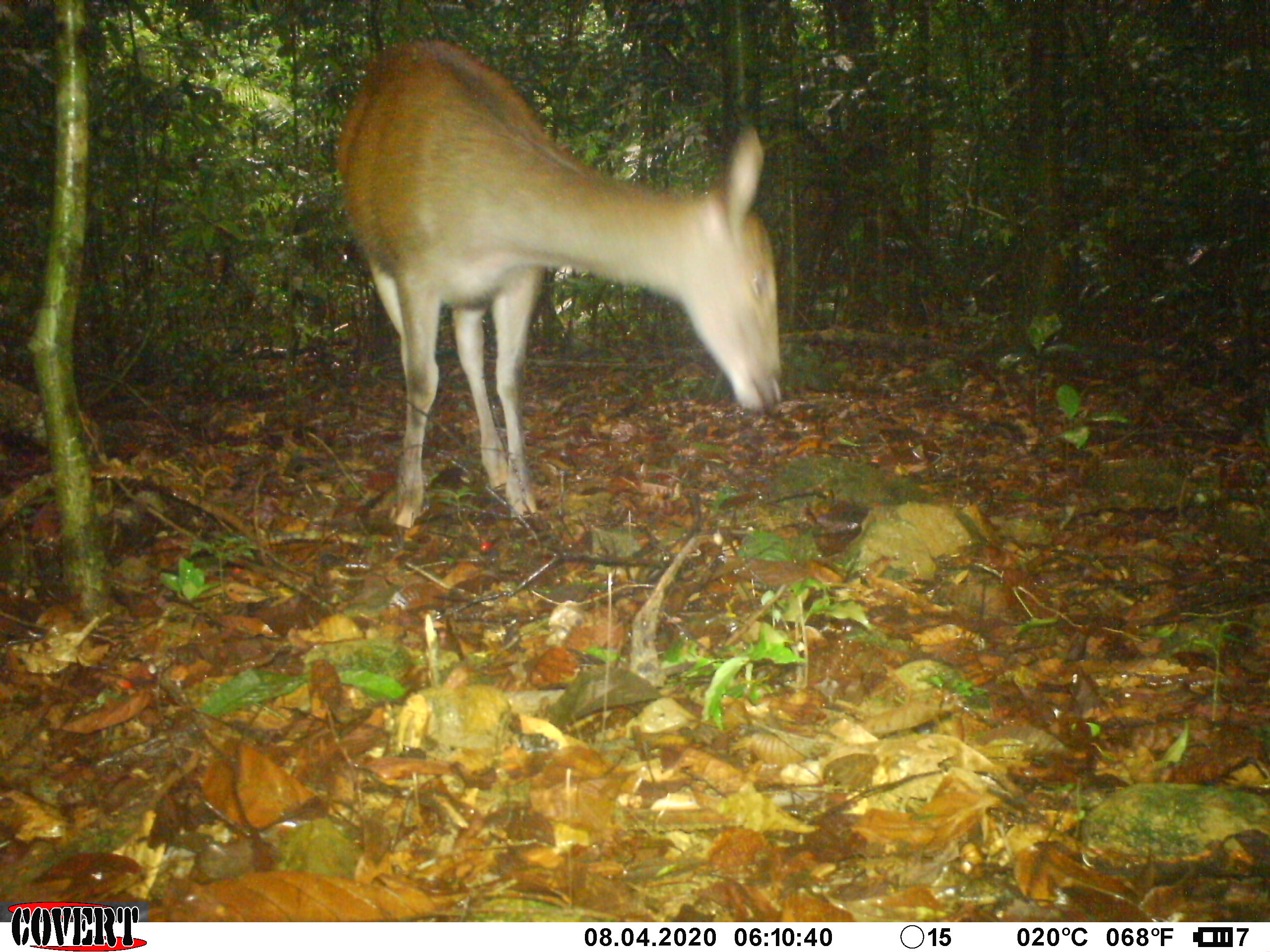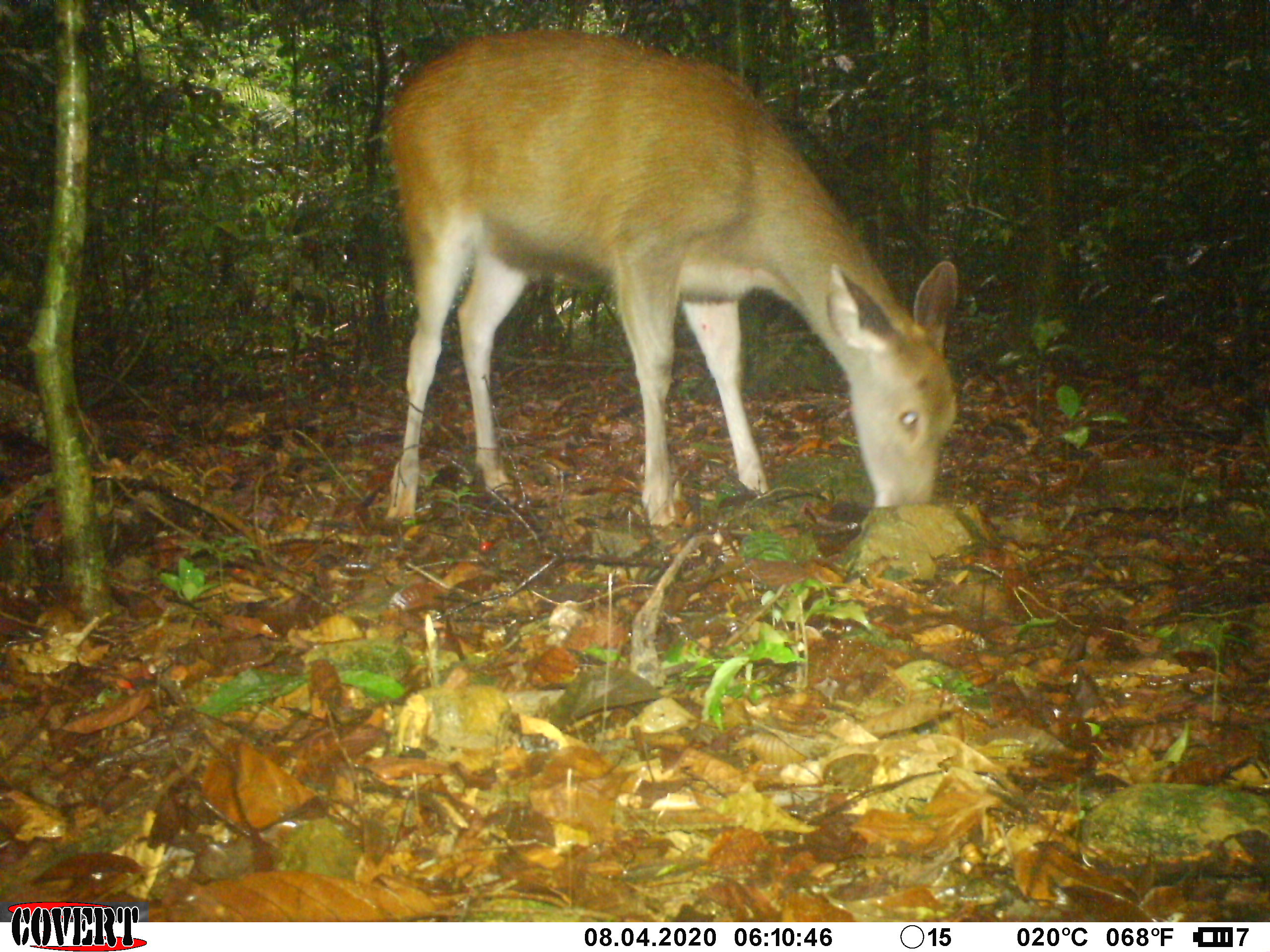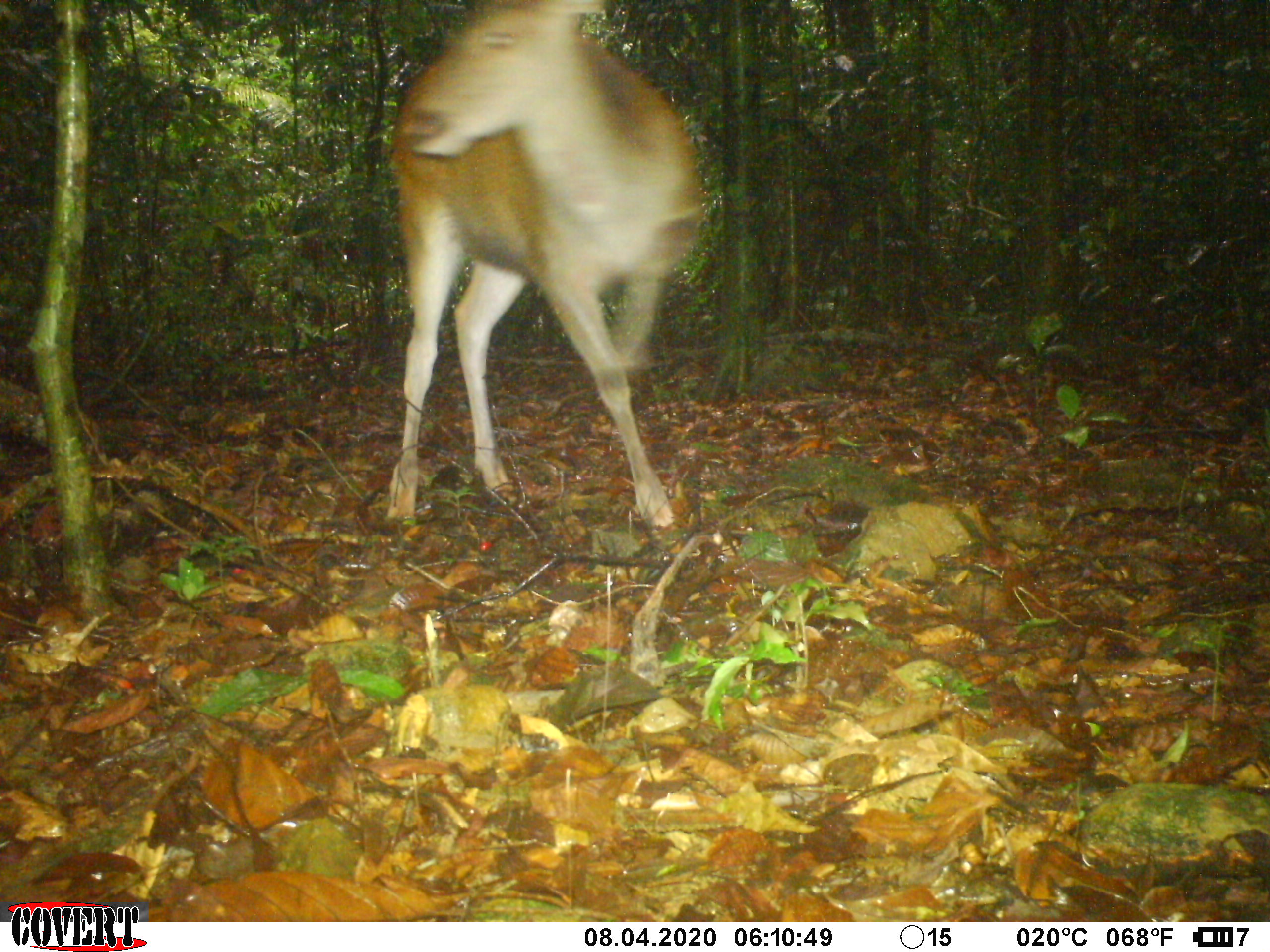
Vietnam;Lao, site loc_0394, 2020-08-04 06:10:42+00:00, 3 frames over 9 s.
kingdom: Animalia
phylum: Chordata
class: Mammalia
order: Artiodactyla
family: Cervidae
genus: Rusa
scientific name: Rusa unicolor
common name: sambar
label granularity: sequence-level